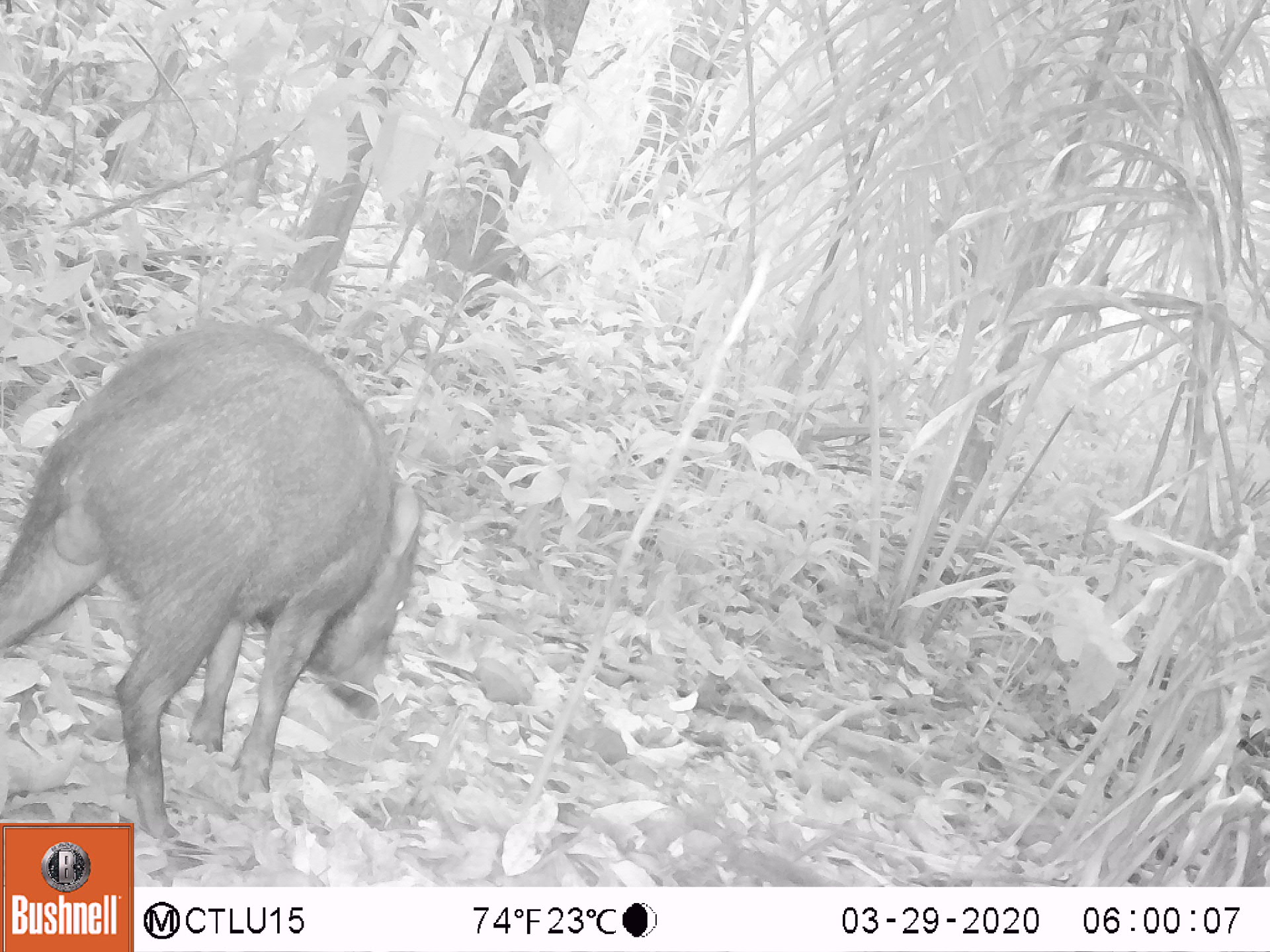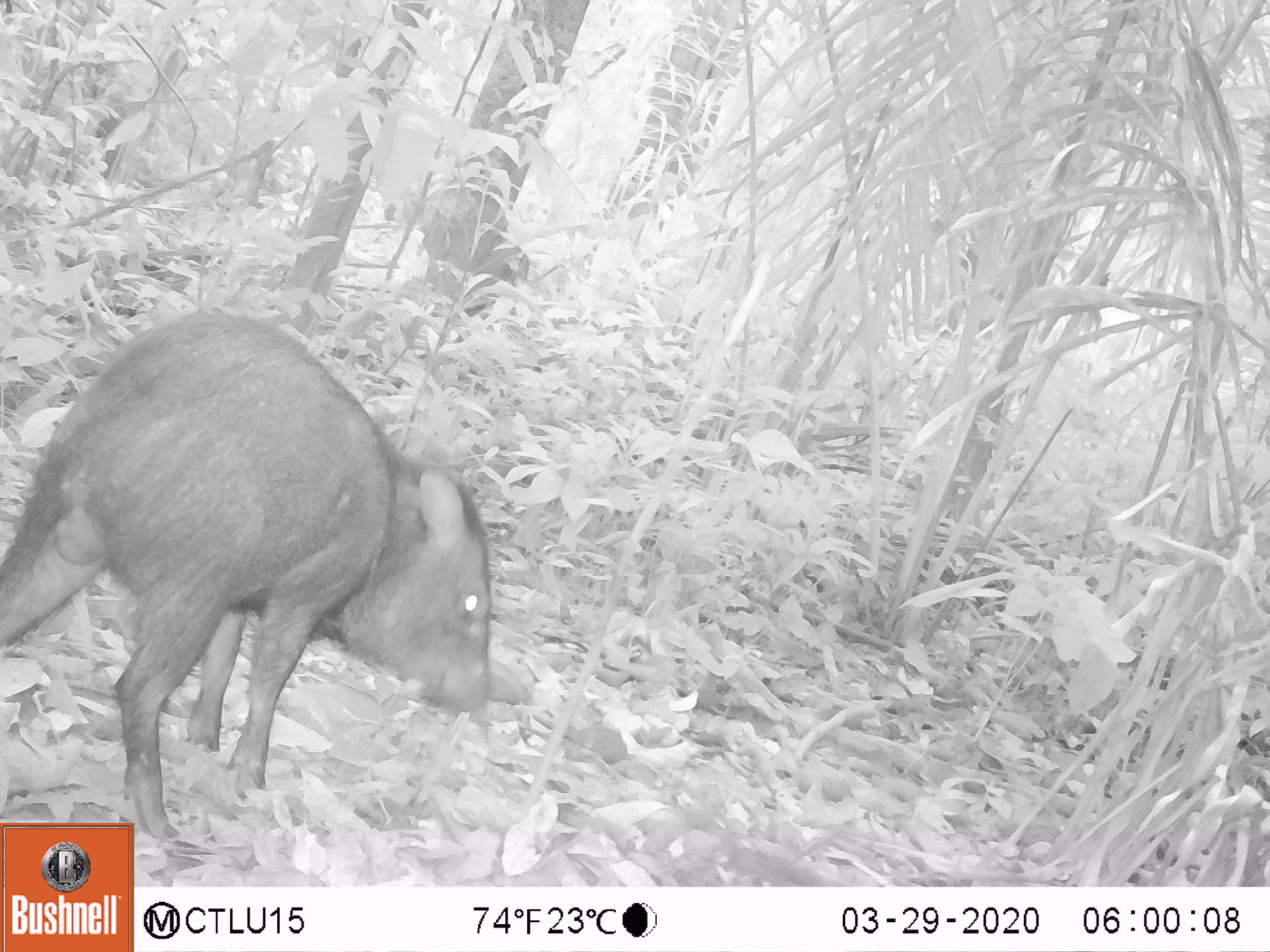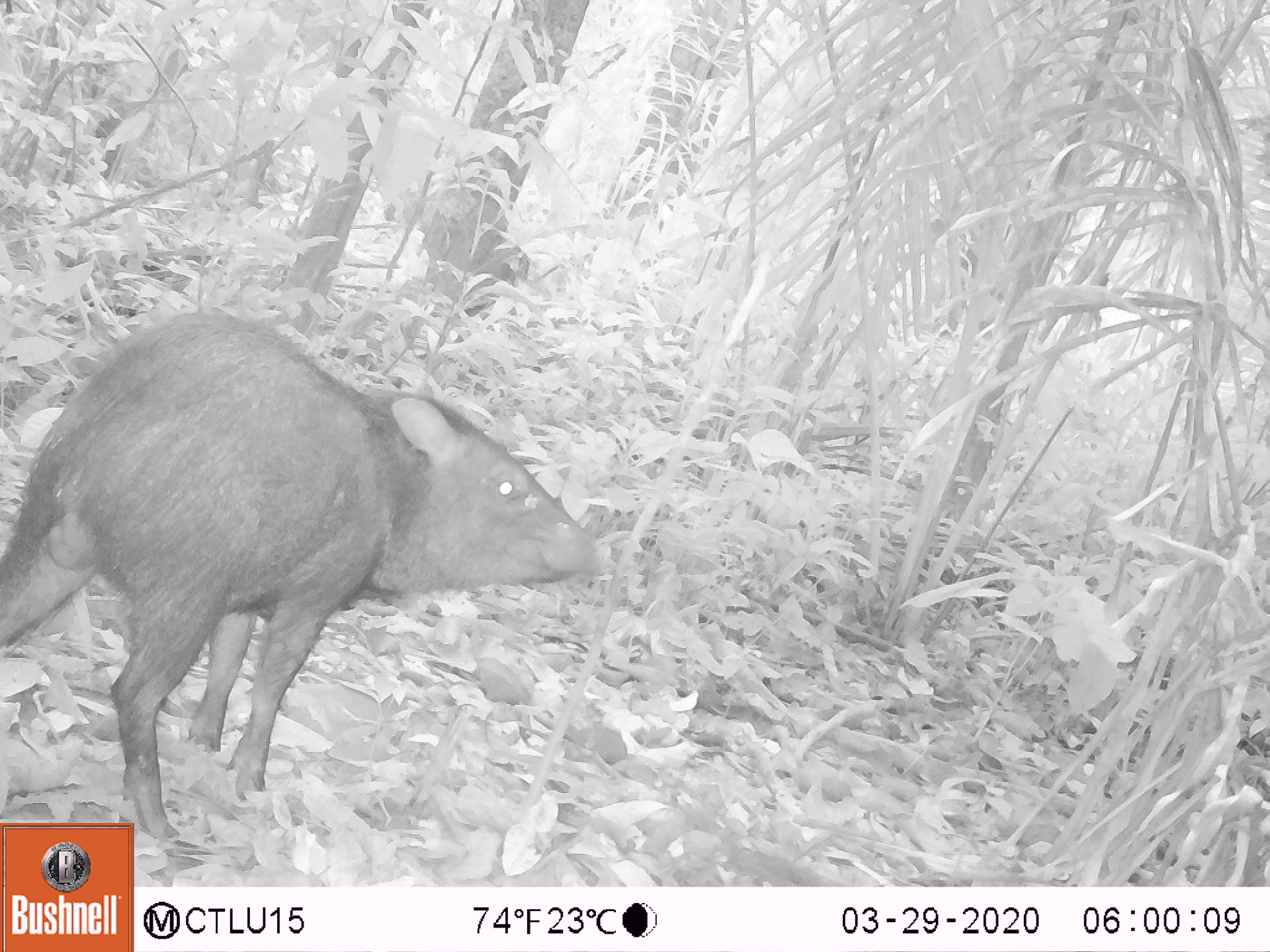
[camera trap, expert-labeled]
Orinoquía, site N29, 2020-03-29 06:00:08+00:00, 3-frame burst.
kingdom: Animalia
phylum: Chordata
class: Mammalia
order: Artiodactyla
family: Tayassuidae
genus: Pecari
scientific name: Pecari tajacu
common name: collared peccary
Collared peccary (Pecari tajacu).